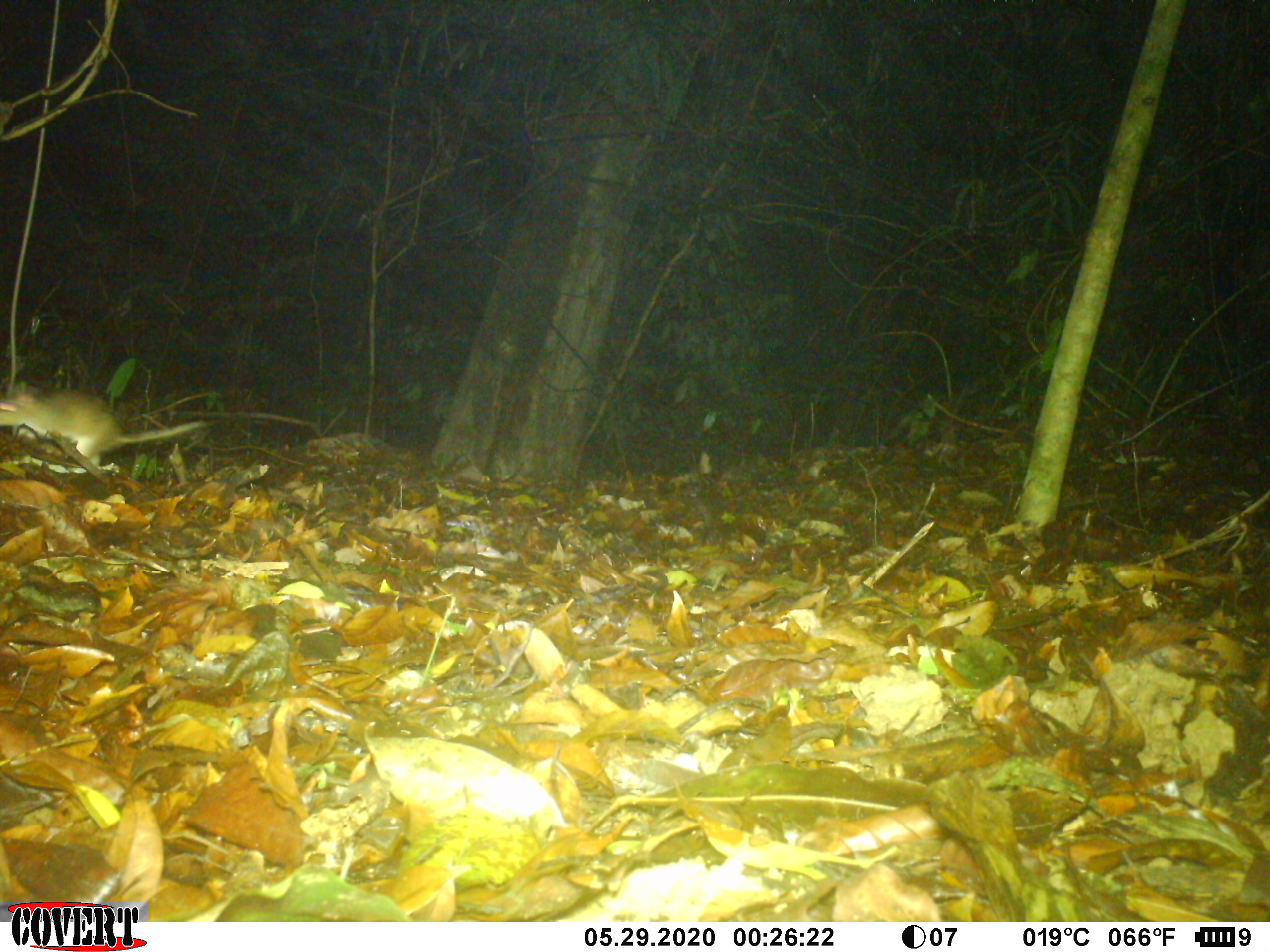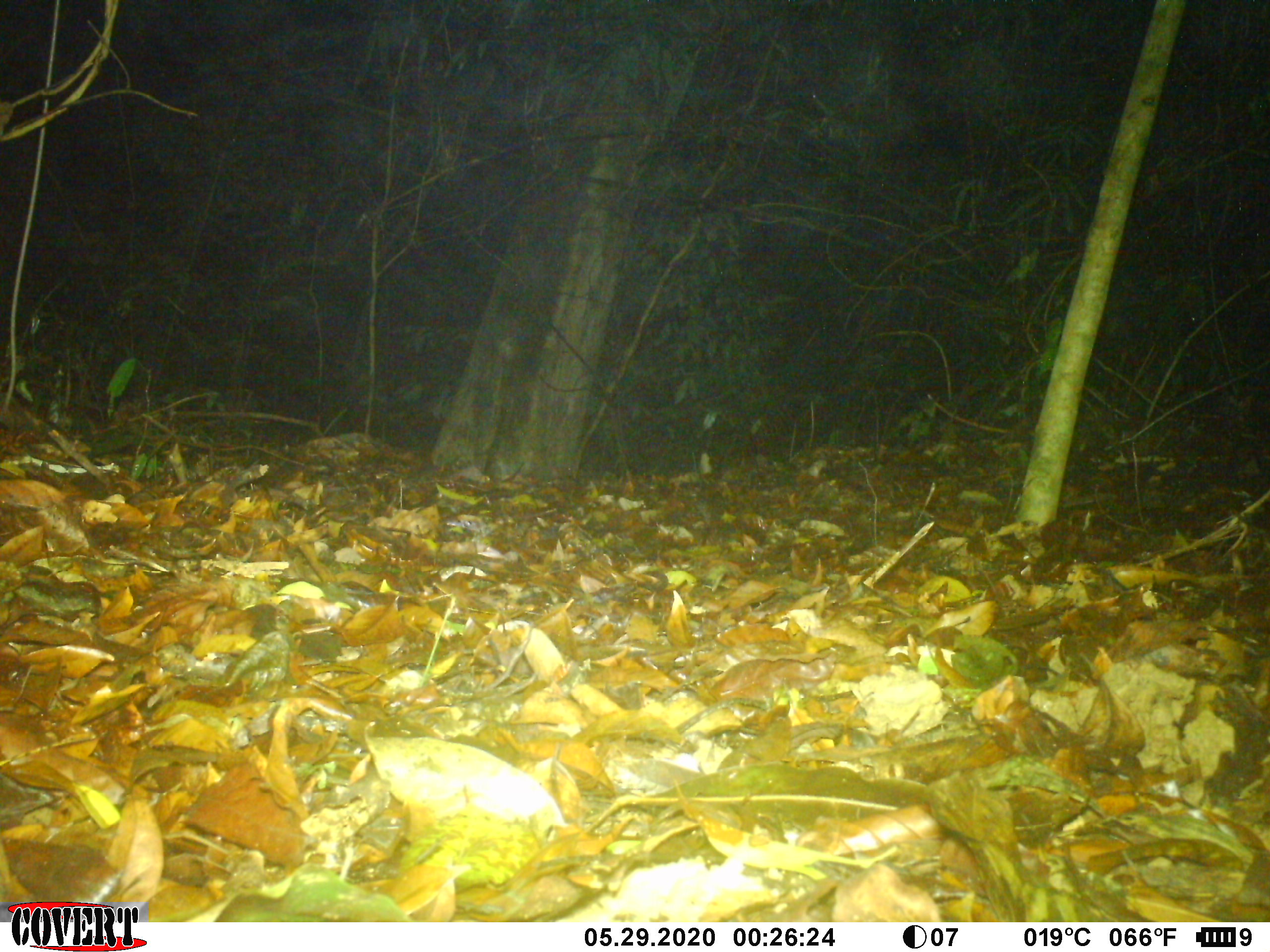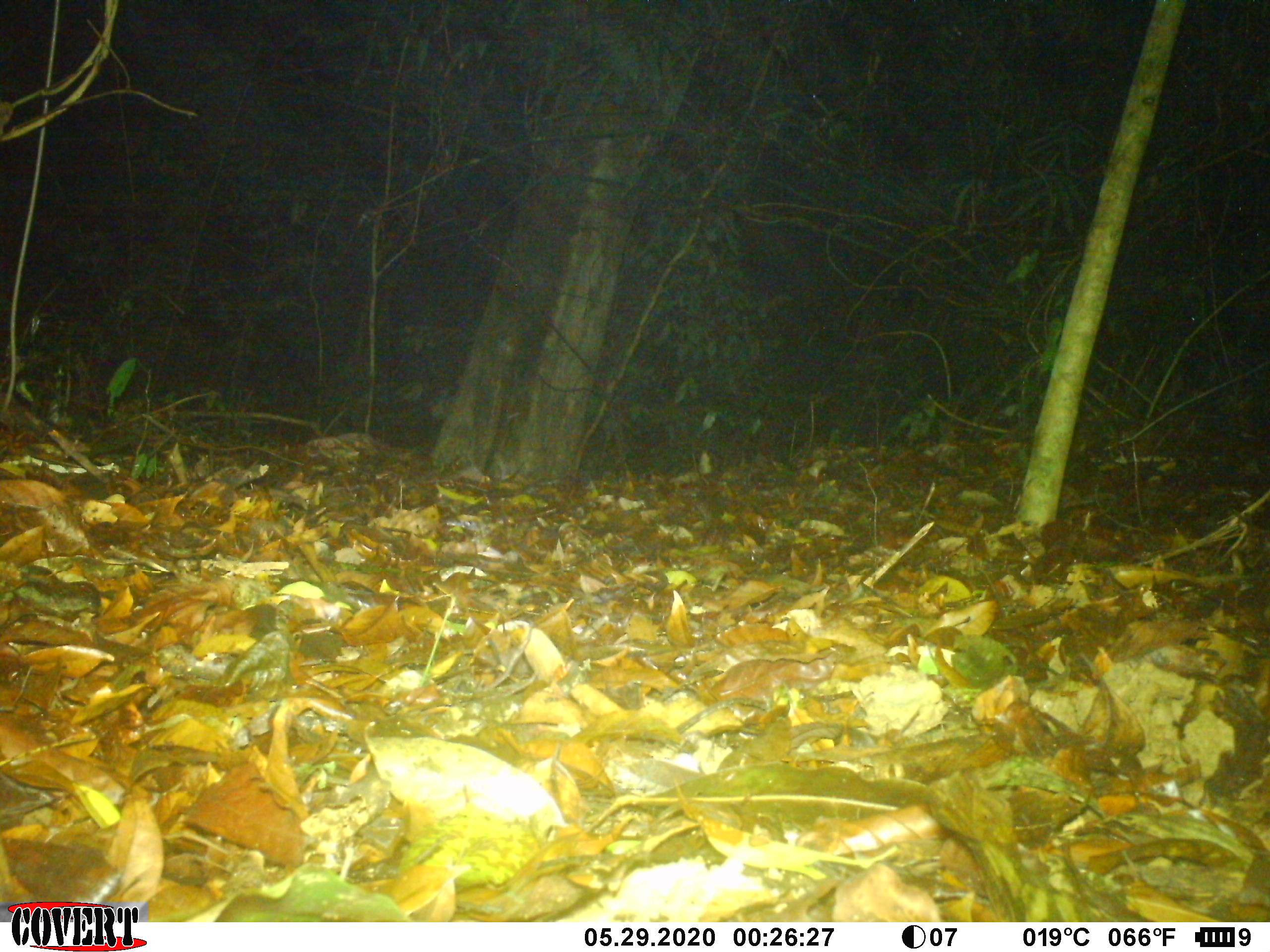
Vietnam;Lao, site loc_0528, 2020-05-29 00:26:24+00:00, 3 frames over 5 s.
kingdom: Animalia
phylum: Chordata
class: Mammalia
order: Rodentia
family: Muridae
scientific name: Muridae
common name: old-world mice and rats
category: unidentified murid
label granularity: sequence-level